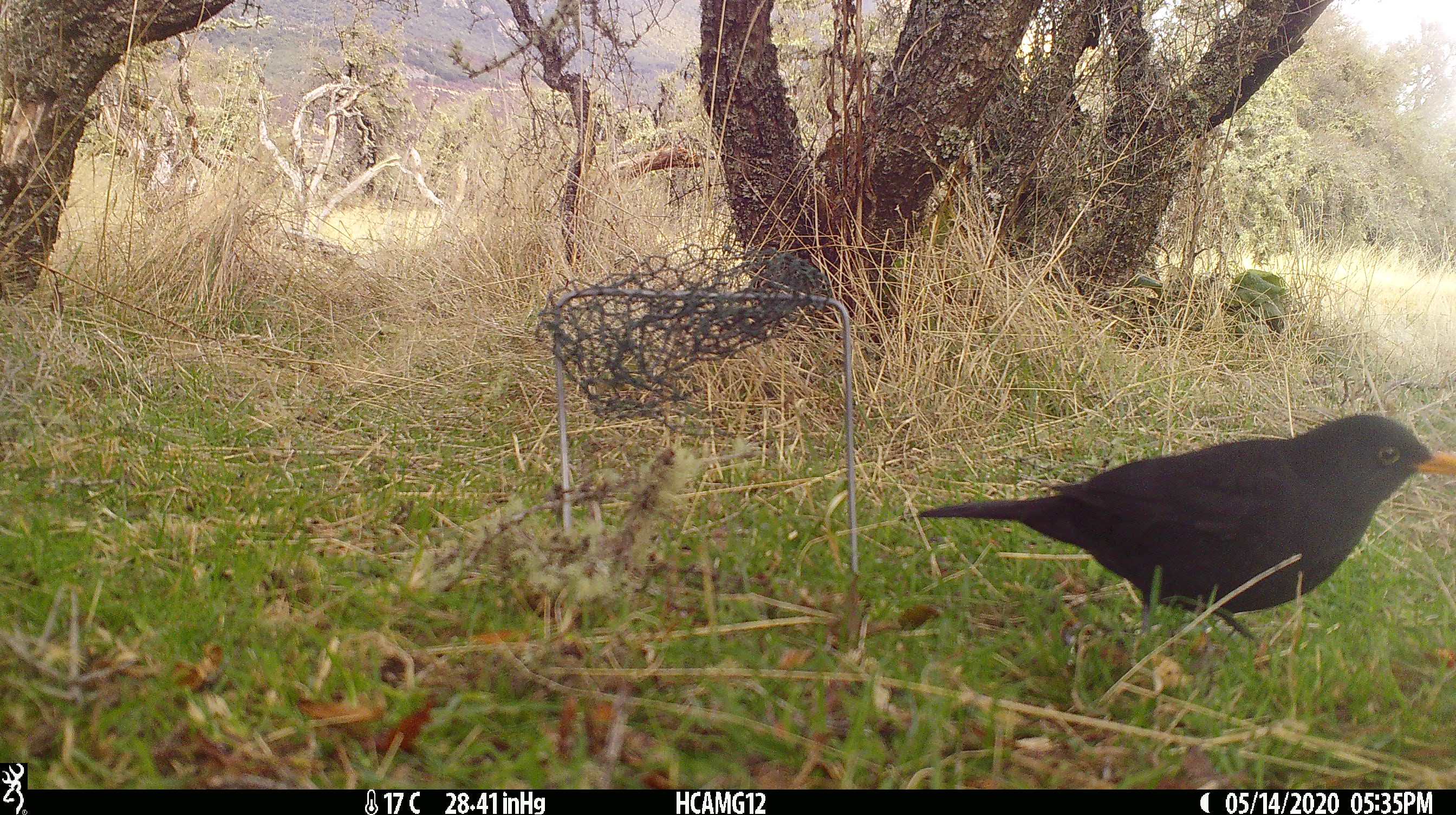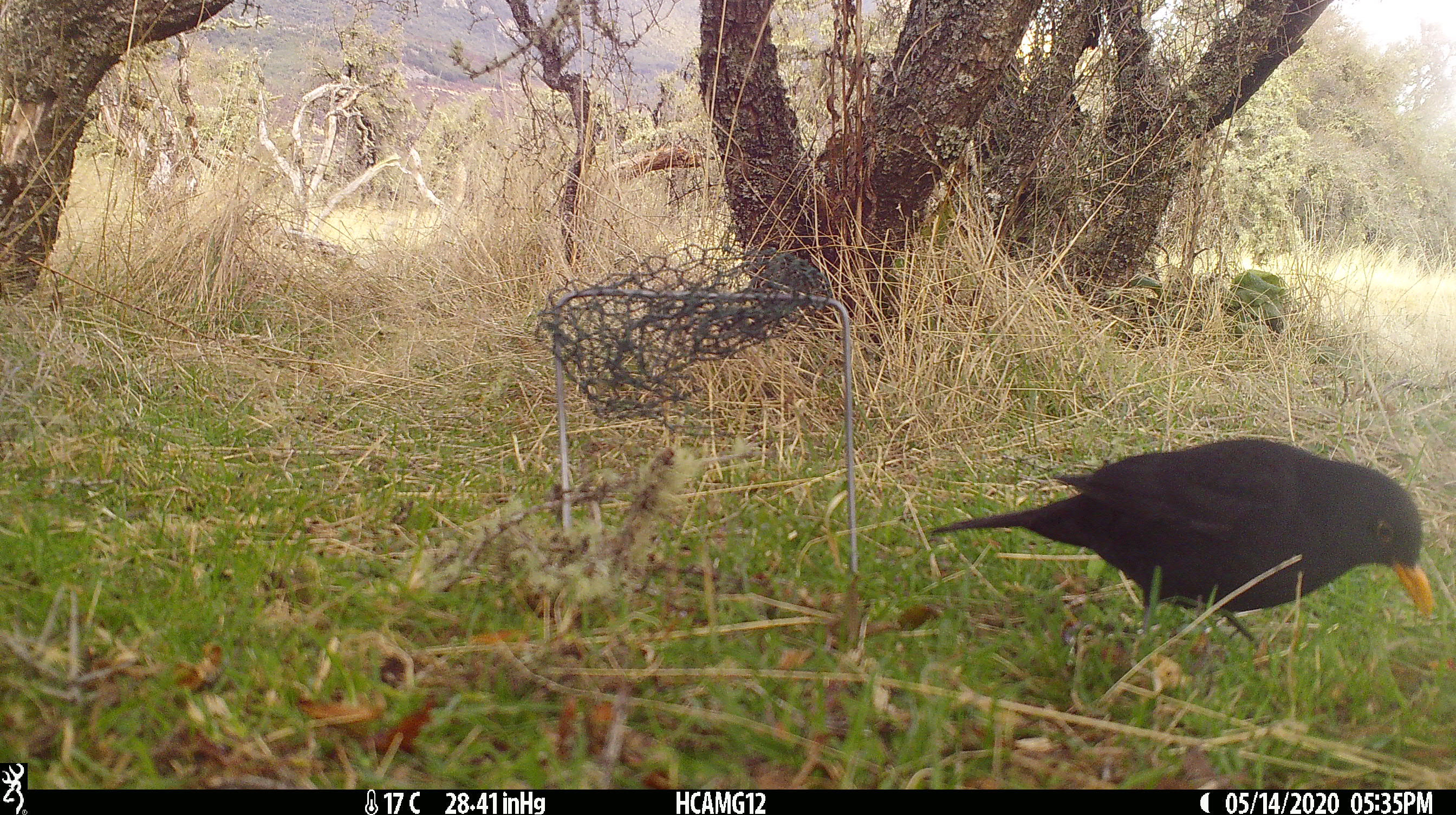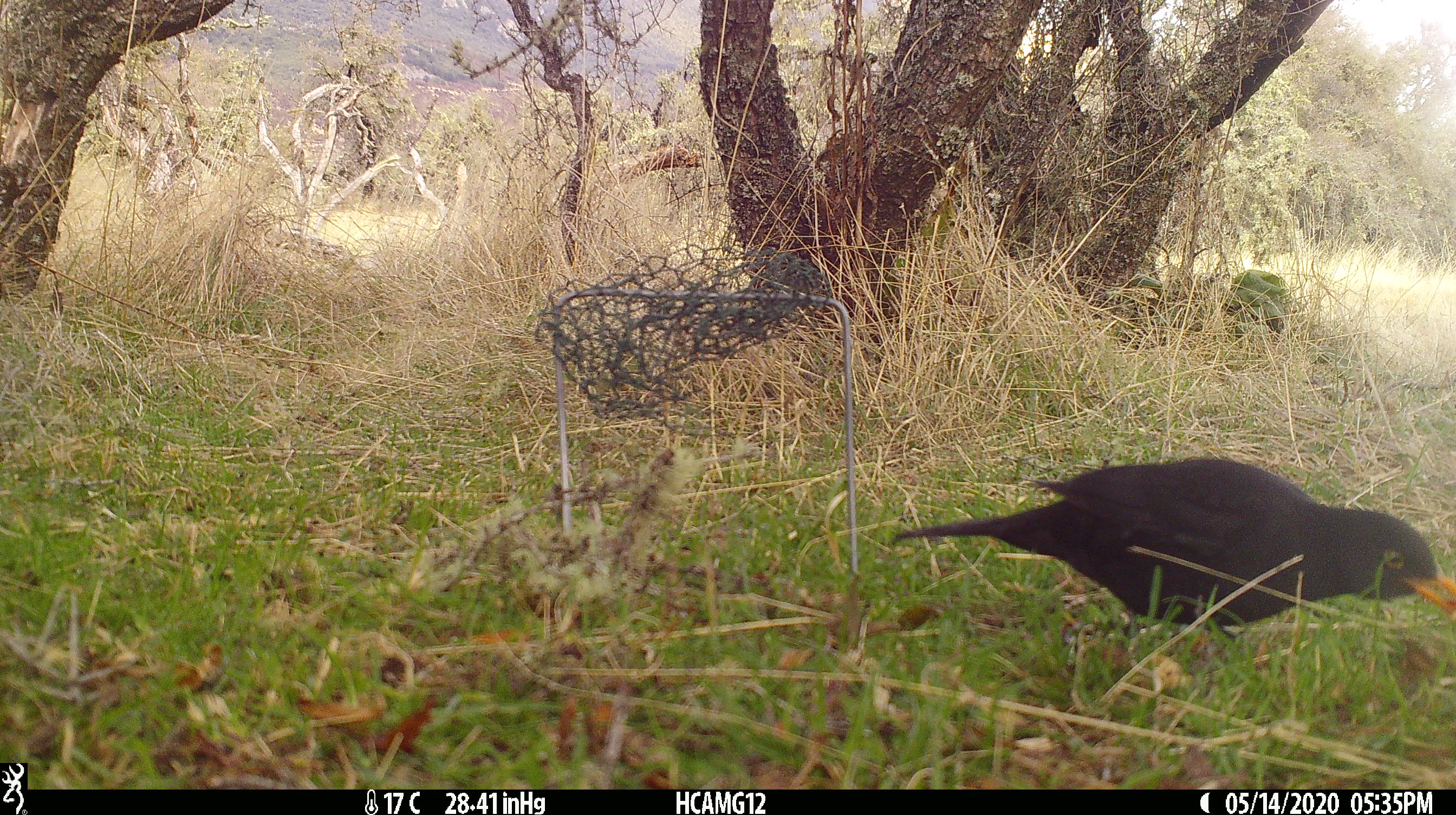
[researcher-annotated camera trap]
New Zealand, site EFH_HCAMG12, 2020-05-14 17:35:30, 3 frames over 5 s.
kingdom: Animalia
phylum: Chordata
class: Aves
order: Passeriformes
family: Turdidae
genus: Turdus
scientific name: Turdus merula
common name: eurasian blackbird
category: blackbird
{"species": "blackbird (eurasian blackbird) (Turdus merula)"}